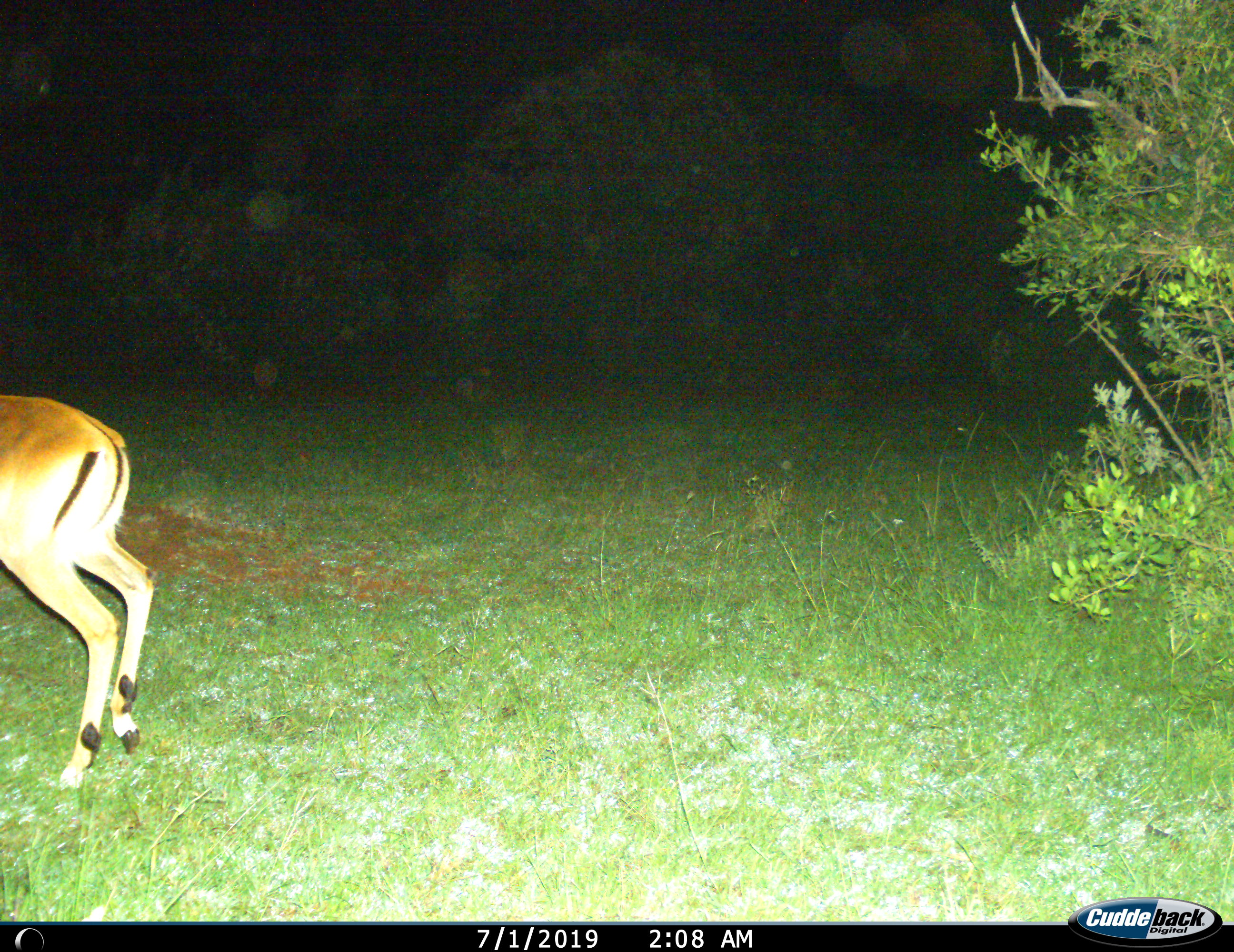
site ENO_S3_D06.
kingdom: Animalia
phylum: Chordata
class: Mammalia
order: Artiodactyla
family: Bovidae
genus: Aepyceros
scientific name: Aepyceros melampus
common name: impala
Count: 1.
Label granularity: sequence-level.